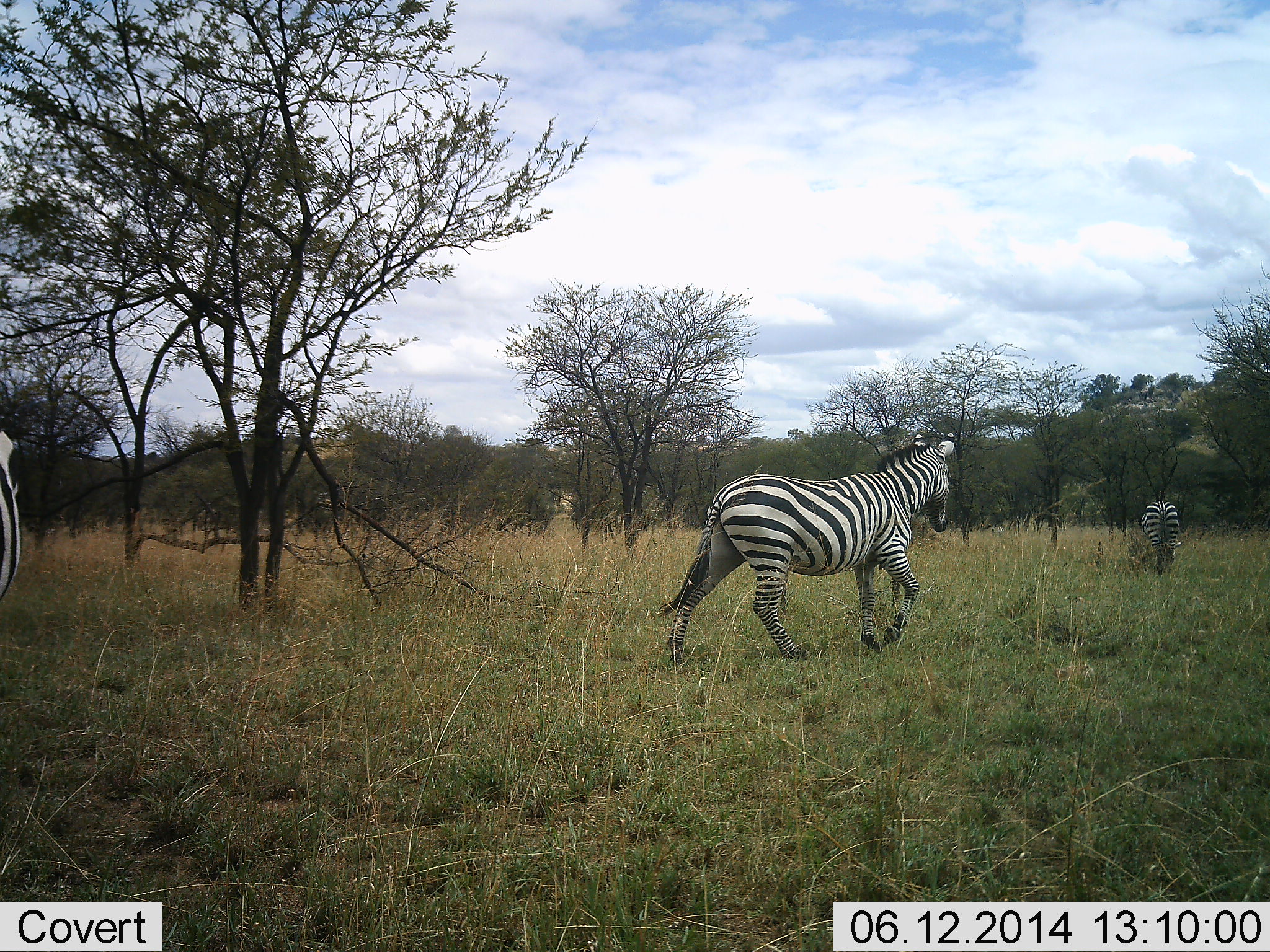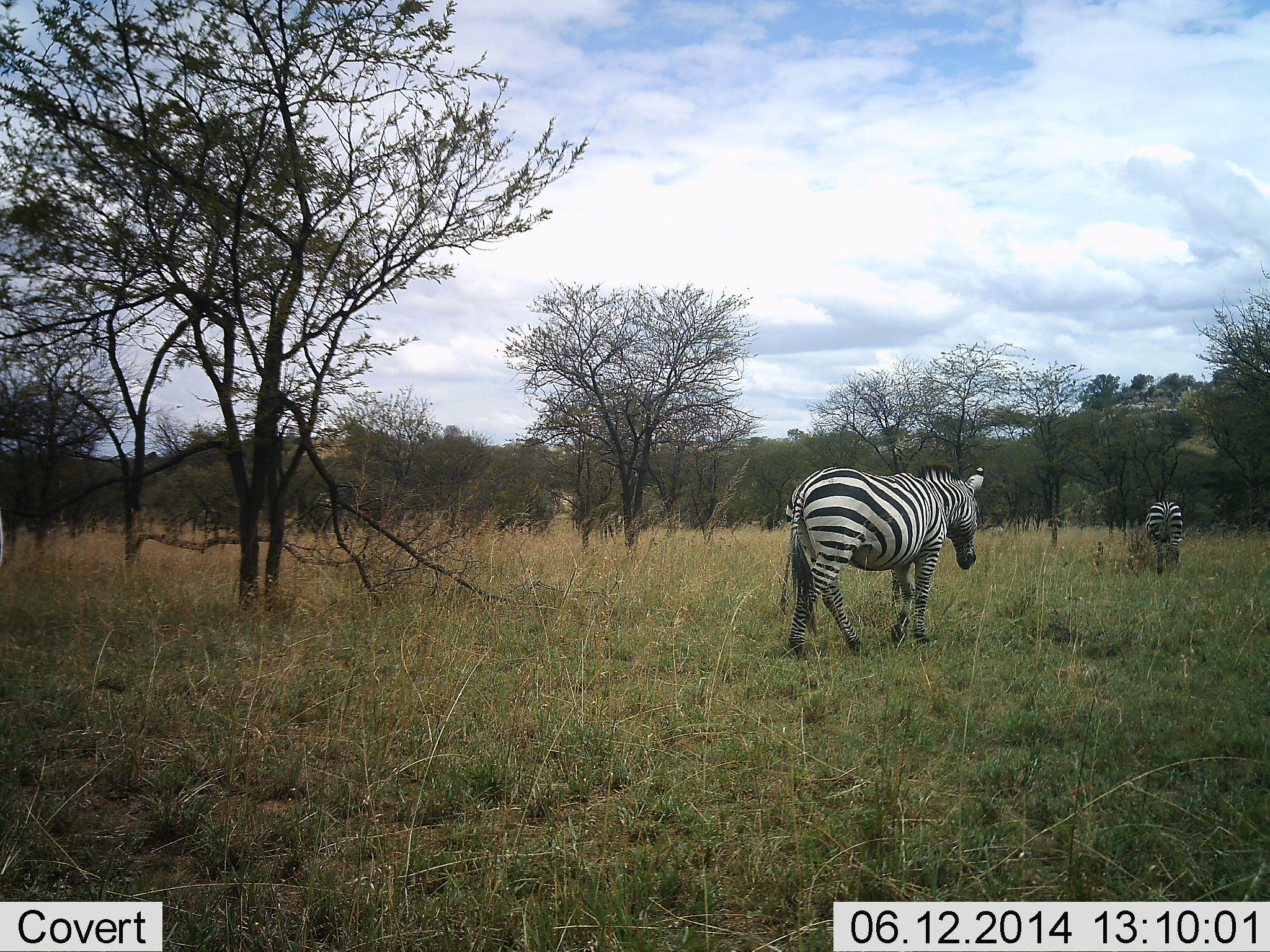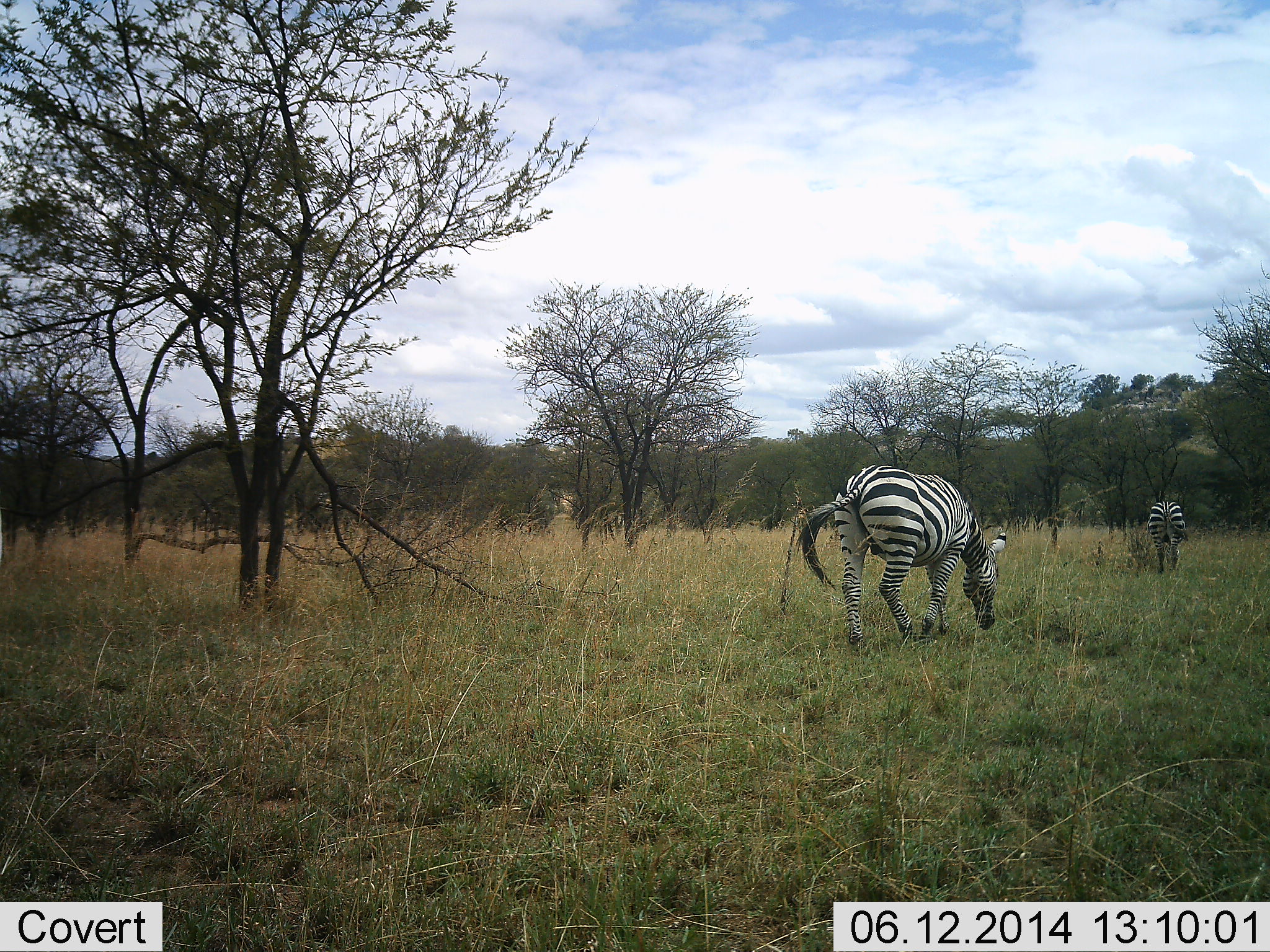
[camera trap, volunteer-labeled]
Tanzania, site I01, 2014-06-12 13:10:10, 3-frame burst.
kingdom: Animalia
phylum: Chordata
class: Mammalia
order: Perissodactyla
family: Equidae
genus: Equus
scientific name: Equus quagga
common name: plains zebra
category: zebra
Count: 3.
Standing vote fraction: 20%.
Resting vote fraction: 0%.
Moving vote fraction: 90%.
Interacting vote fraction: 0%.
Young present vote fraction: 0%.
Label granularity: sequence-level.